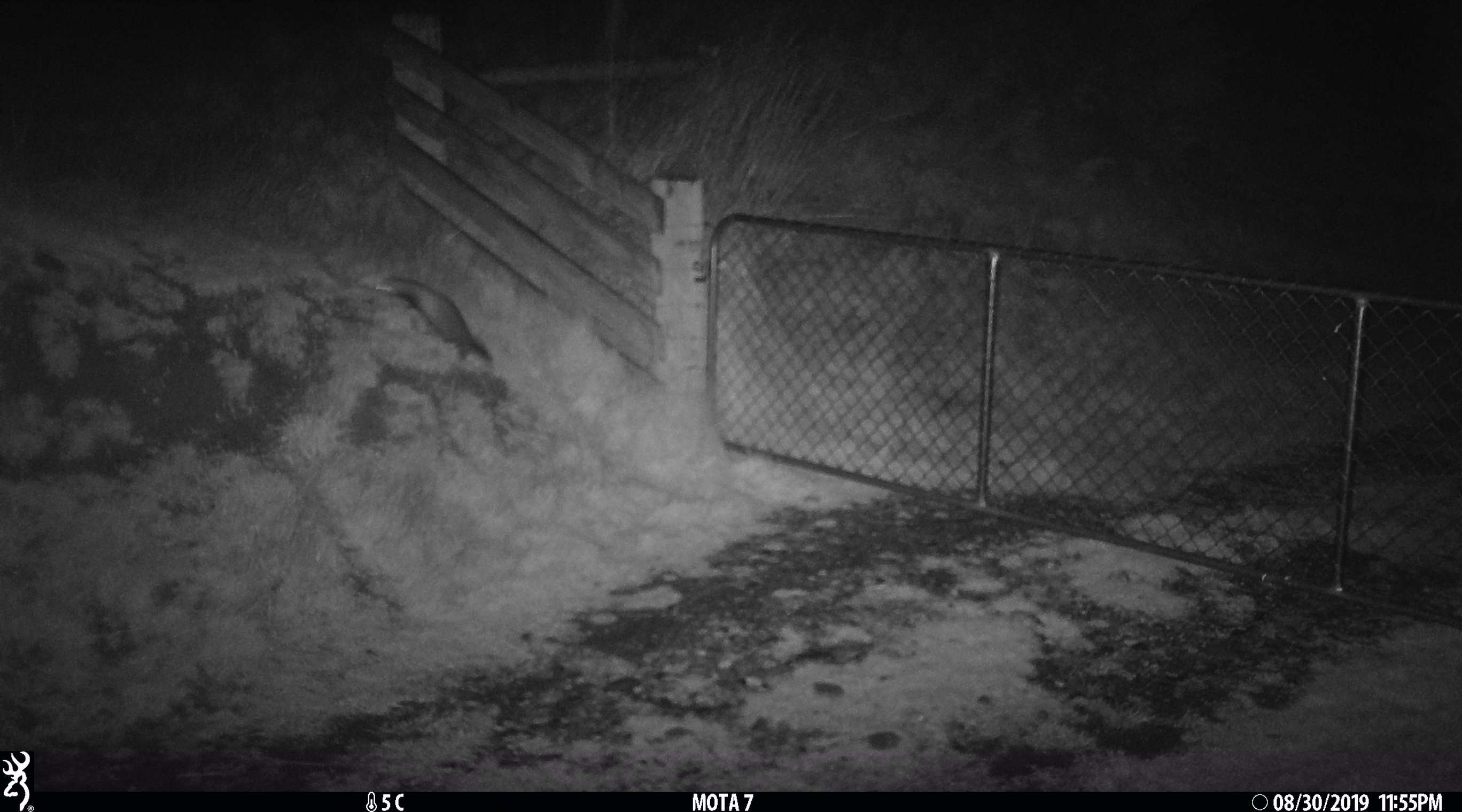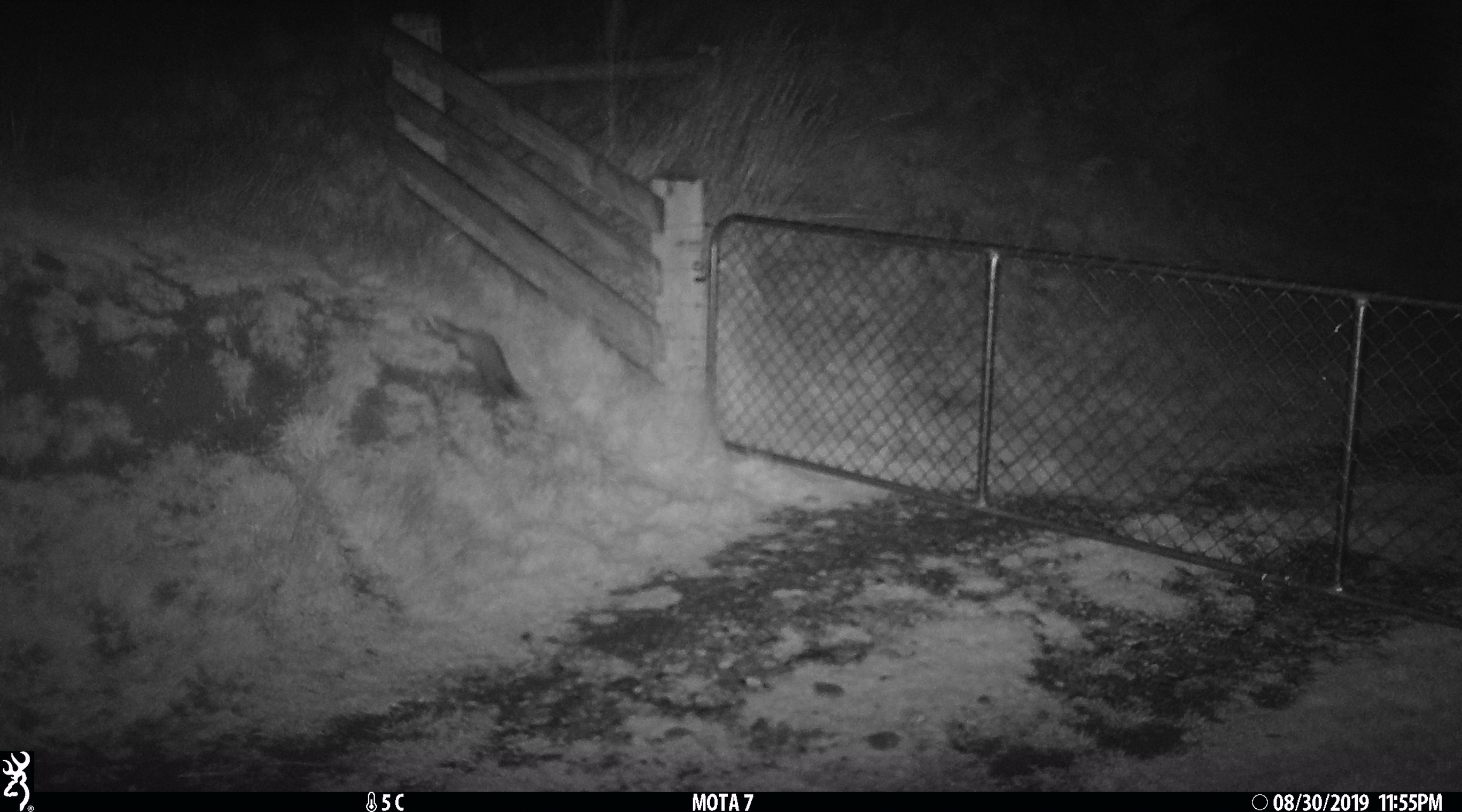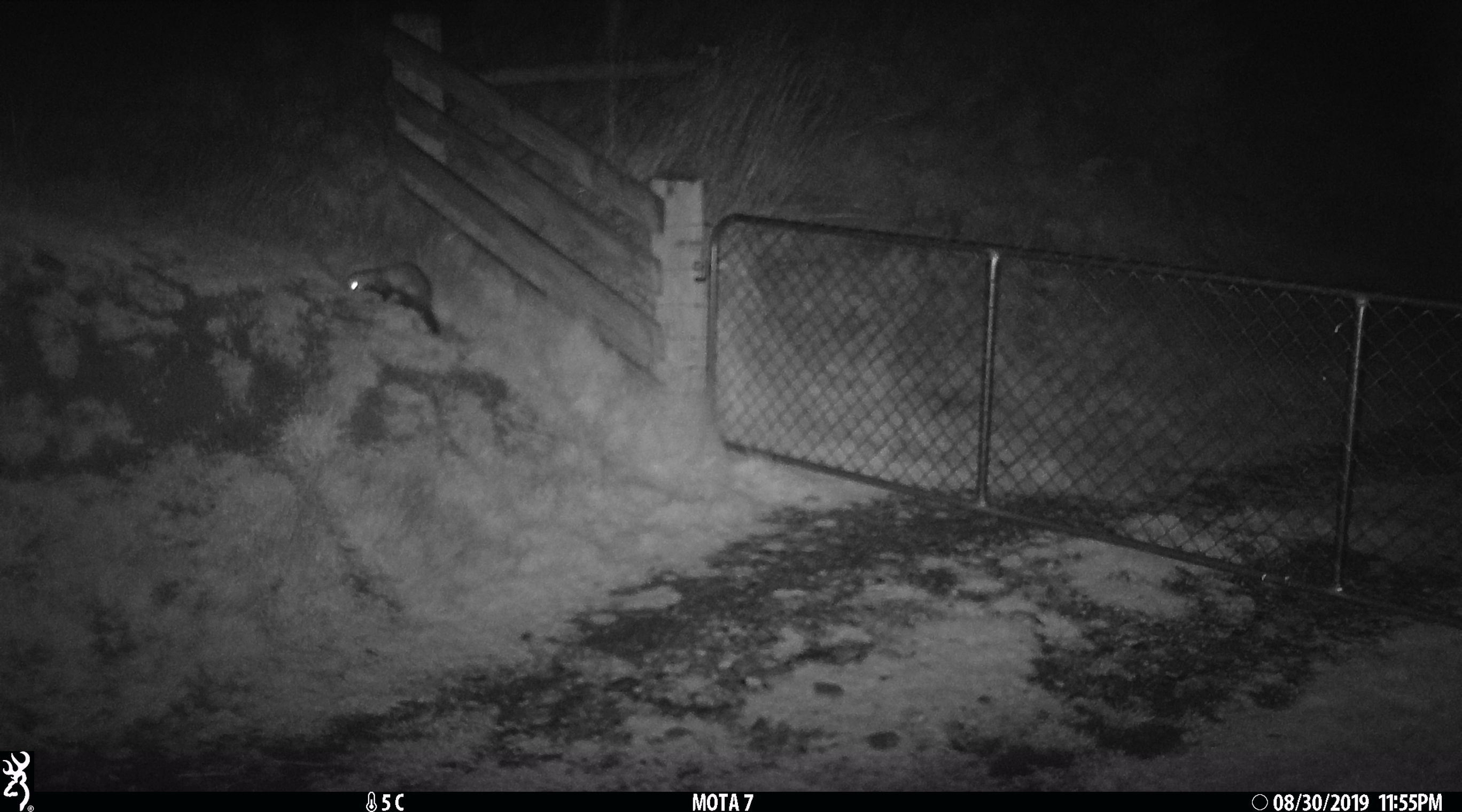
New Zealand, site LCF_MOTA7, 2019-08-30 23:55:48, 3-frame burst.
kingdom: Animalia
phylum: Chordata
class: Mammalia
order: Carnivora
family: Mustelidae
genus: Mustela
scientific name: Mustela furo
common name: ferret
Ferret (Mustela furo).